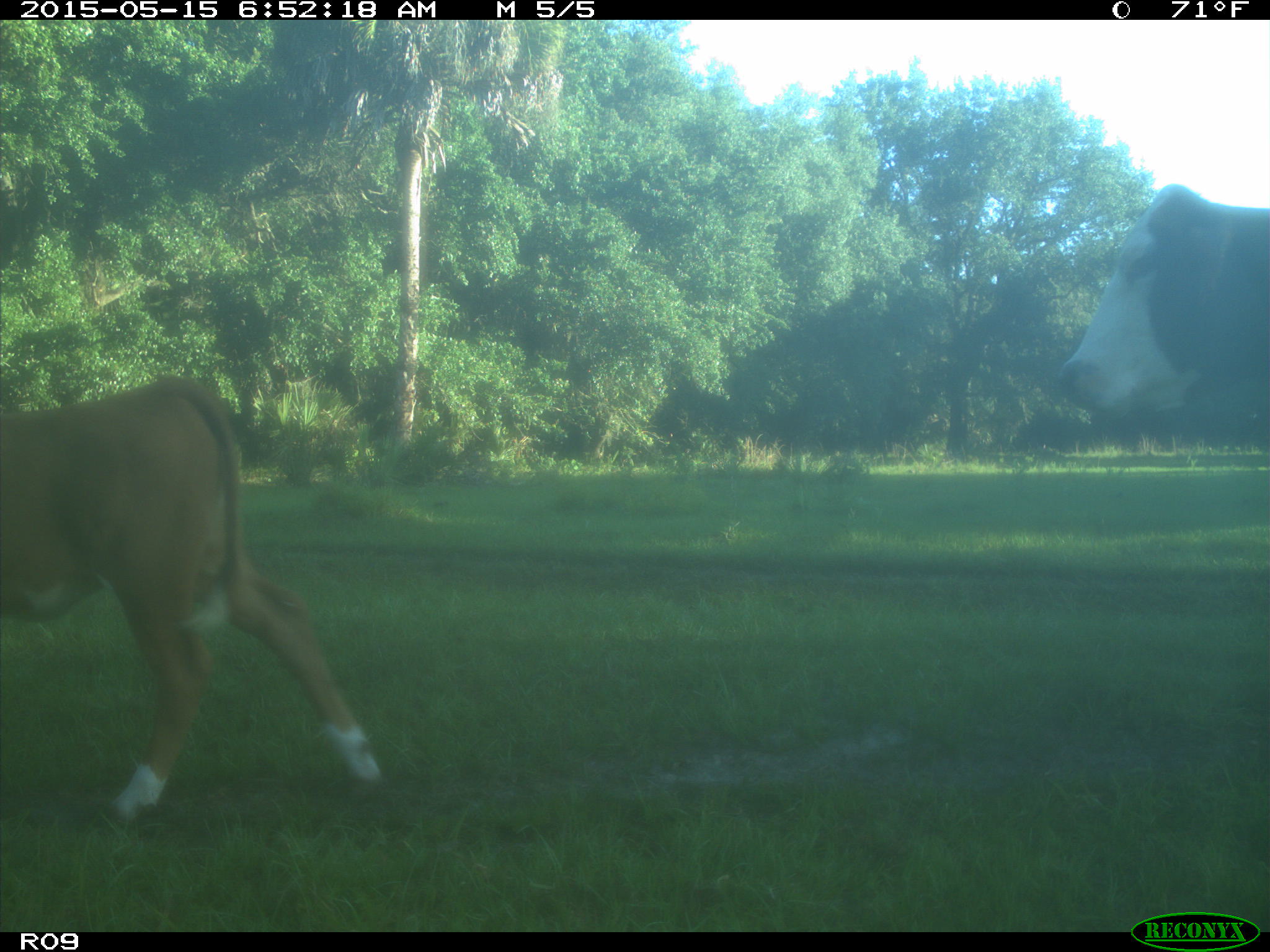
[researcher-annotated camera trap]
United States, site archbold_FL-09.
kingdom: Animalia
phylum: Chordata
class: Mammalia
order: Artiodactyla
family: Bovidae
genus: Bos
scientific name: Bos taurus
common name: domestic cow